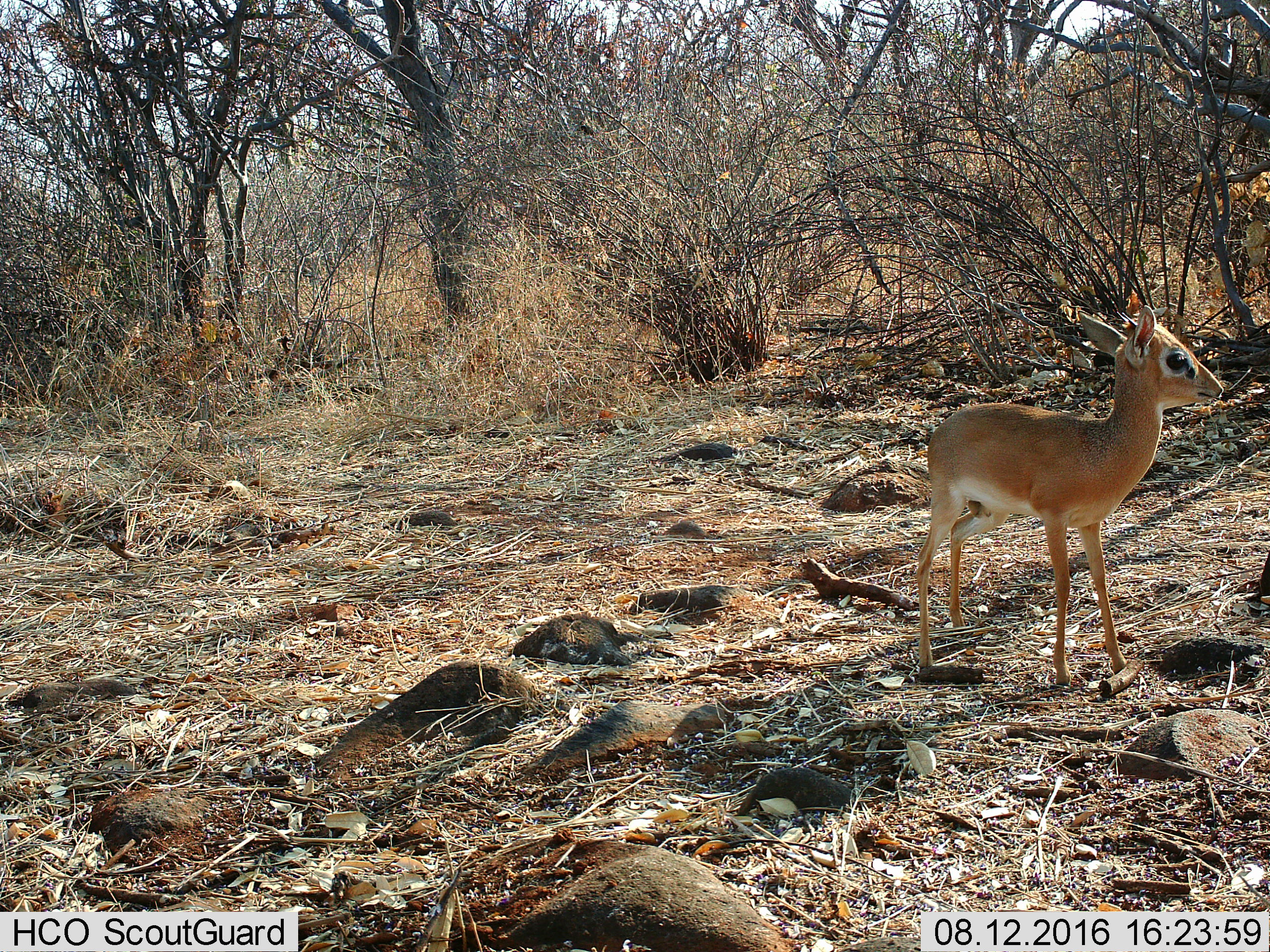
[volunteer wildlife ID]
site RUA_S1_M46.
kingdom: Animalia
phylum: Chordata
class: Mammalia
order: Artiodactyla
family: Bovidae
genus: Madoqua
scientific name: Madoqua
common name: dik-dik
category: dikdik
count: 1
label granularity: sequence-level